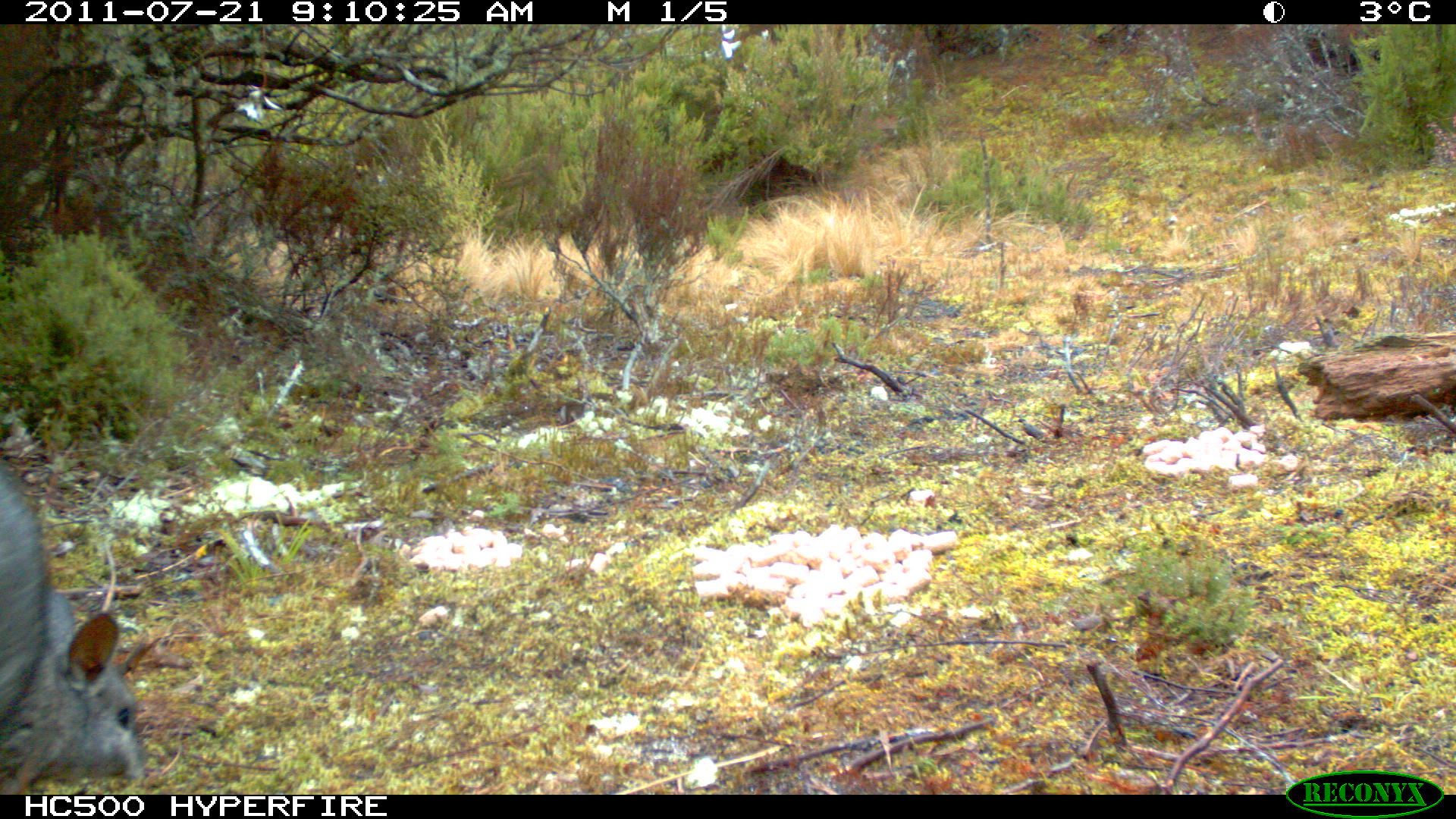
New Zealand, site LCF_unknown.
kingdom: Animalia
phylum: Chordata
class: Mammalia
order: Diprotodontia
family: Macropodidae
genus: Notamacropus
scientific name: Notamacropus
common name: wallaby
Wallaby (Notamacropus).